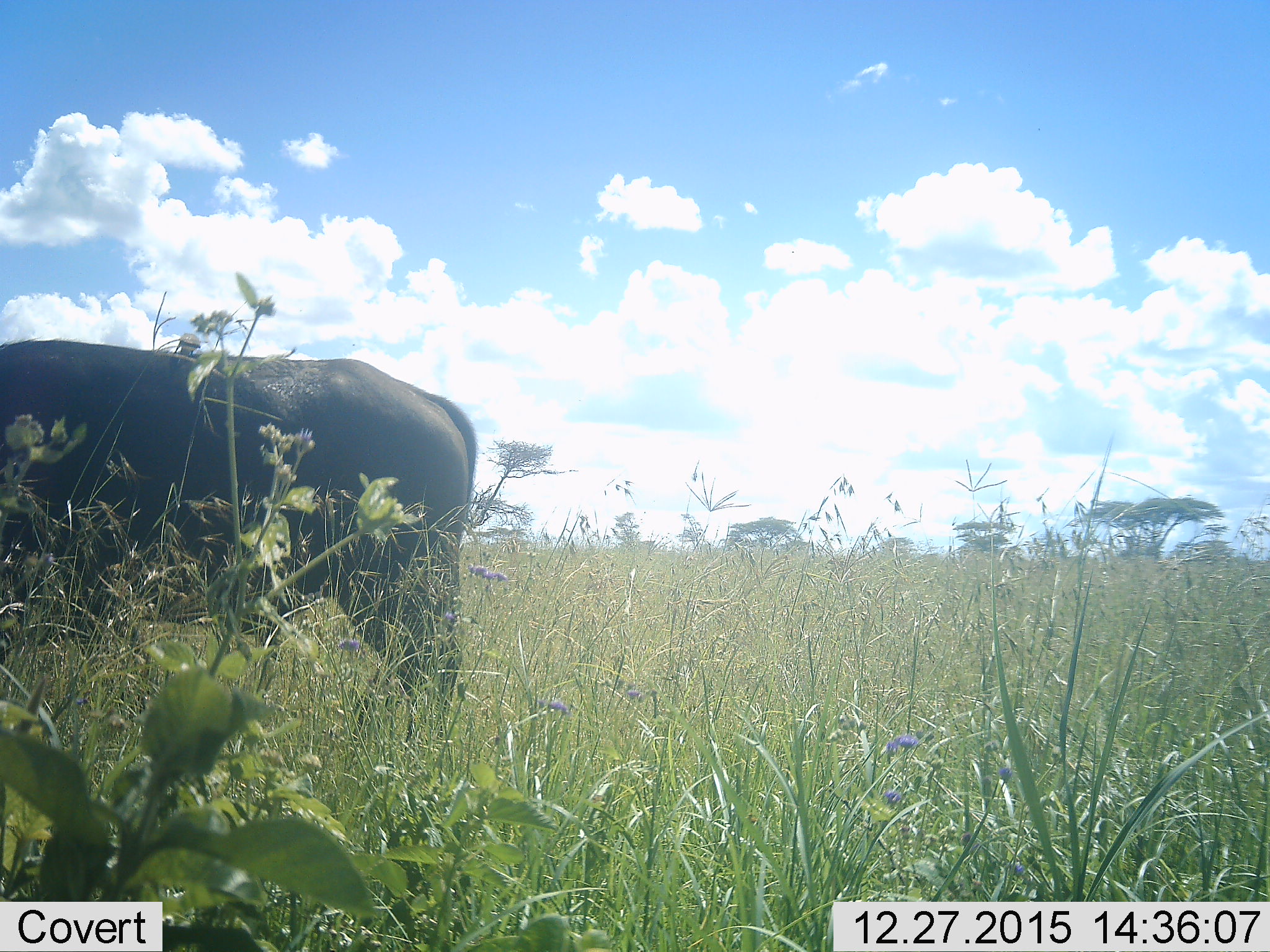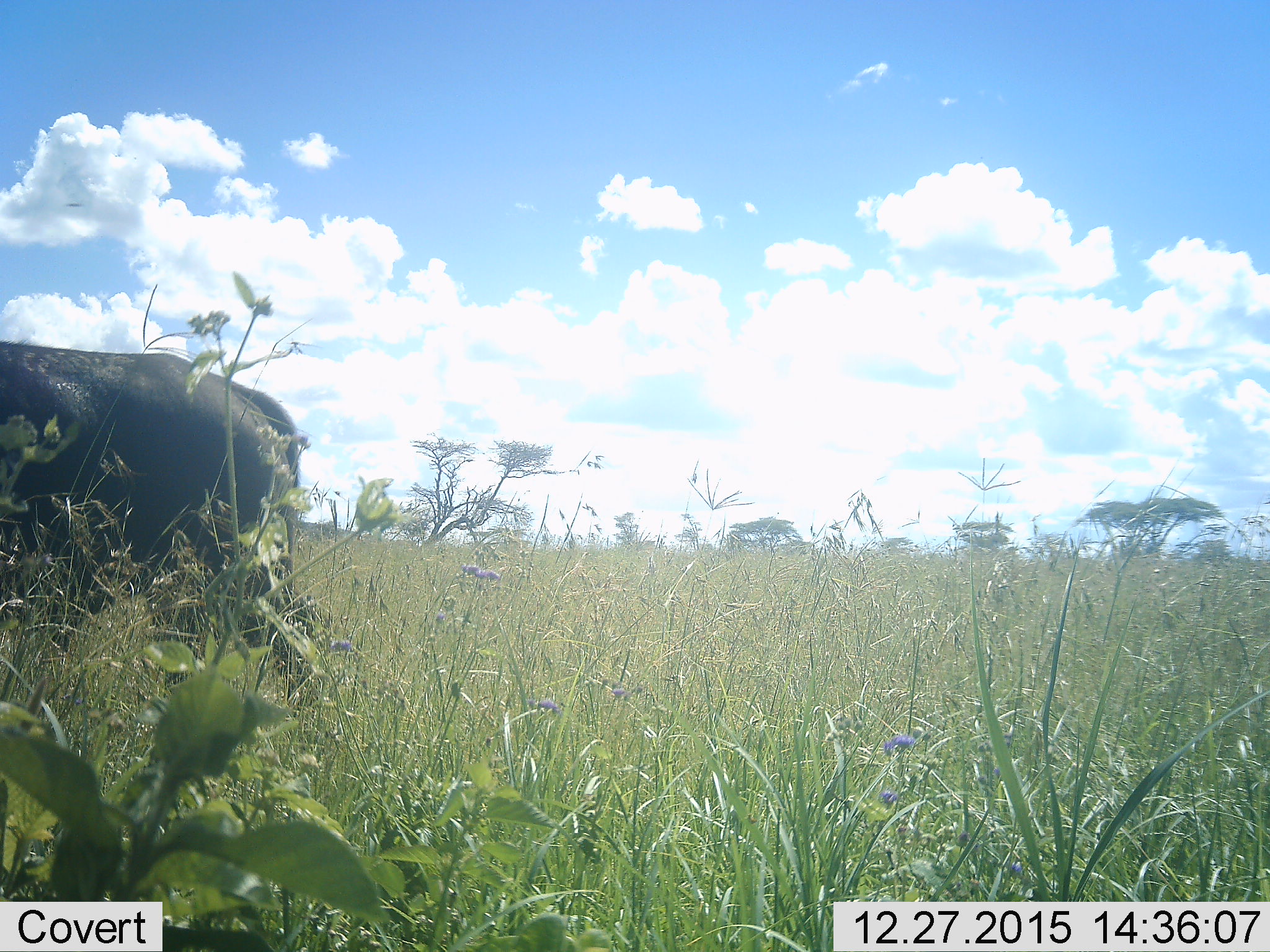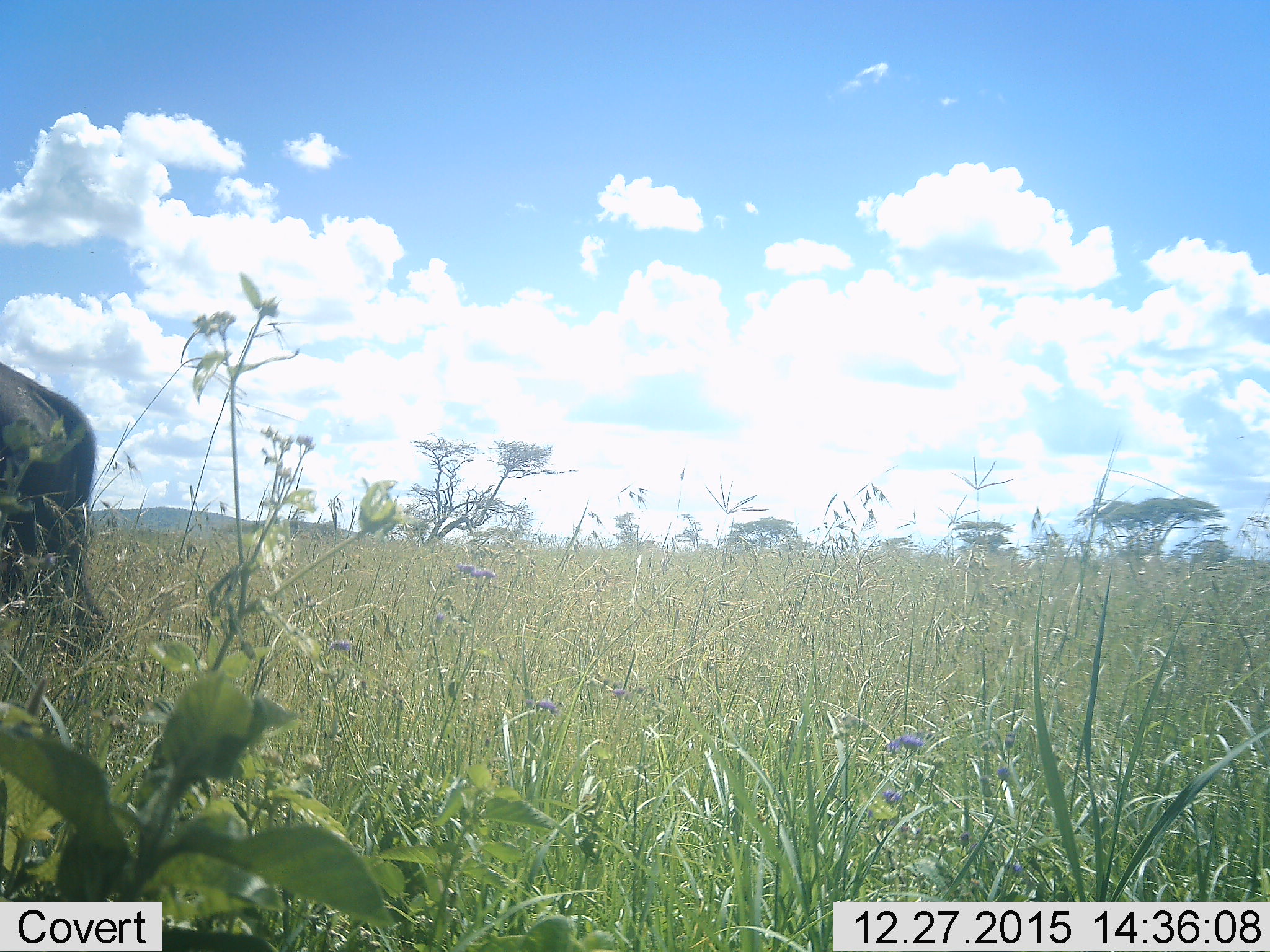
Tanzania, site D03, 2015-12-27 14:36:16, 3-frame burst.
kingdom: Animalia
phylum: Chordata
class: Mammalia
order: Artiodactyla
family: Bovidae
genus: Syncerus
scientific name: Syncerus caffer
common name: cape buffalo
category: buffalo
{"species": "buffalo (cape buffalo) (Syncerus caffer)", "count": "1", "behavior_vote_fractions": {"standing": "30%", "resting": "0%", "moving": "80%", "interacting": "0%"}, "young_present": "0%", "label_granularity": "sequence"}